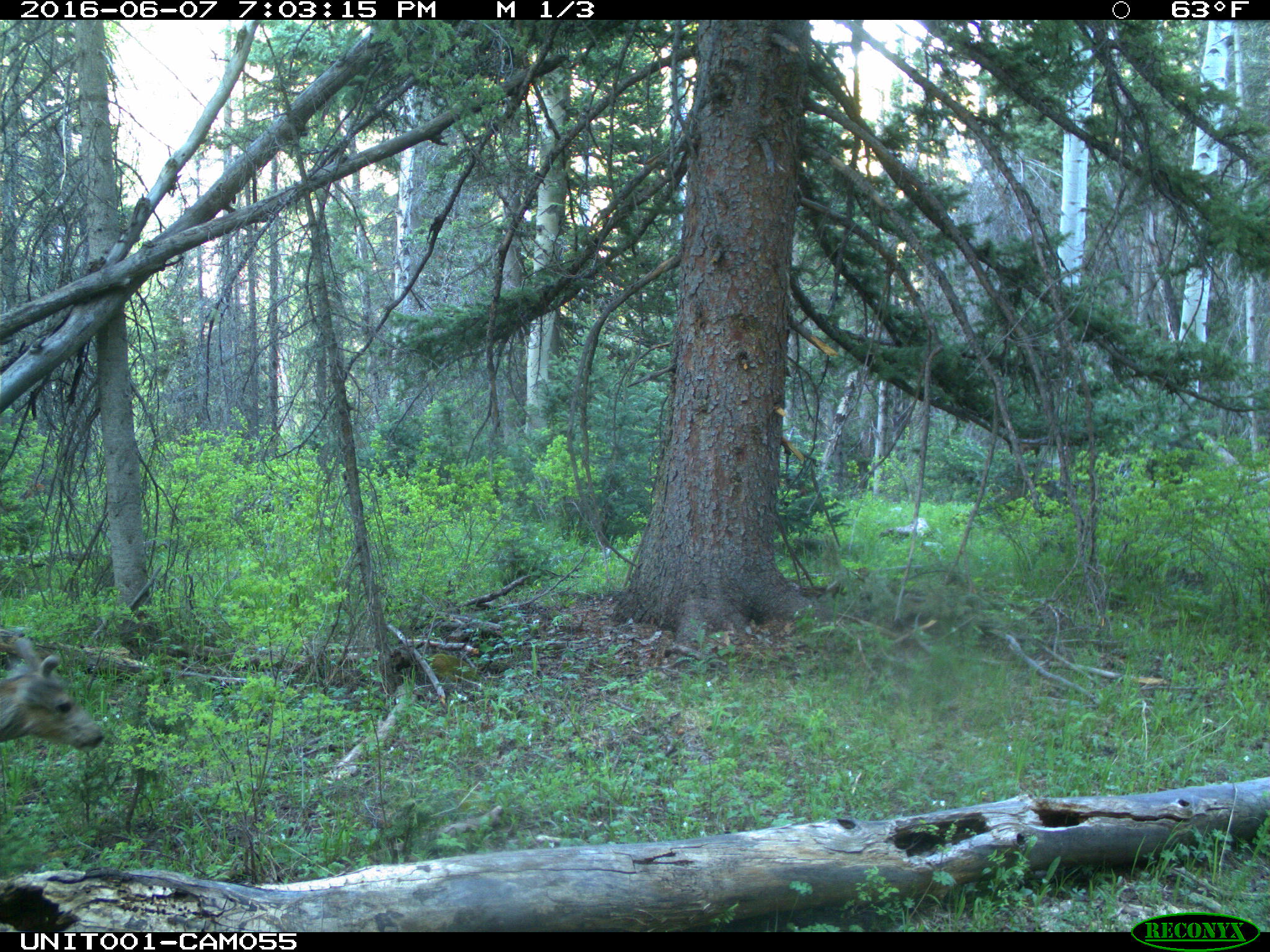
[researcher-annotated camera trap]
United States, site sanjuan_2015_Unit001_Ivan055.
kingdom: Animalia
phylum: Chordata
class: Mammalia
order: Artiodactyla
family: Cervidae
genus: Odocoileus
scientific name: Odocoileus hemionus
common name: mule deer